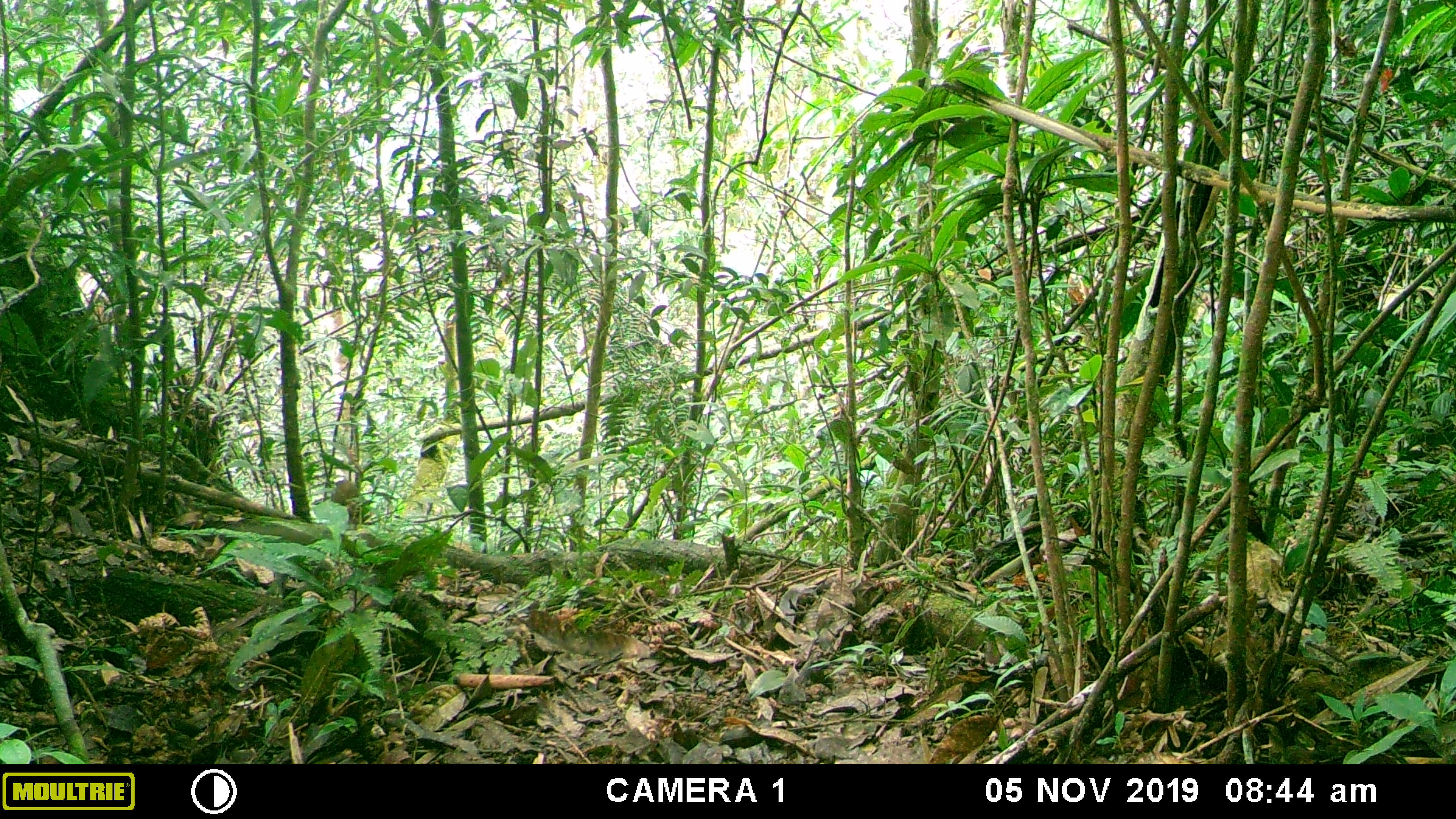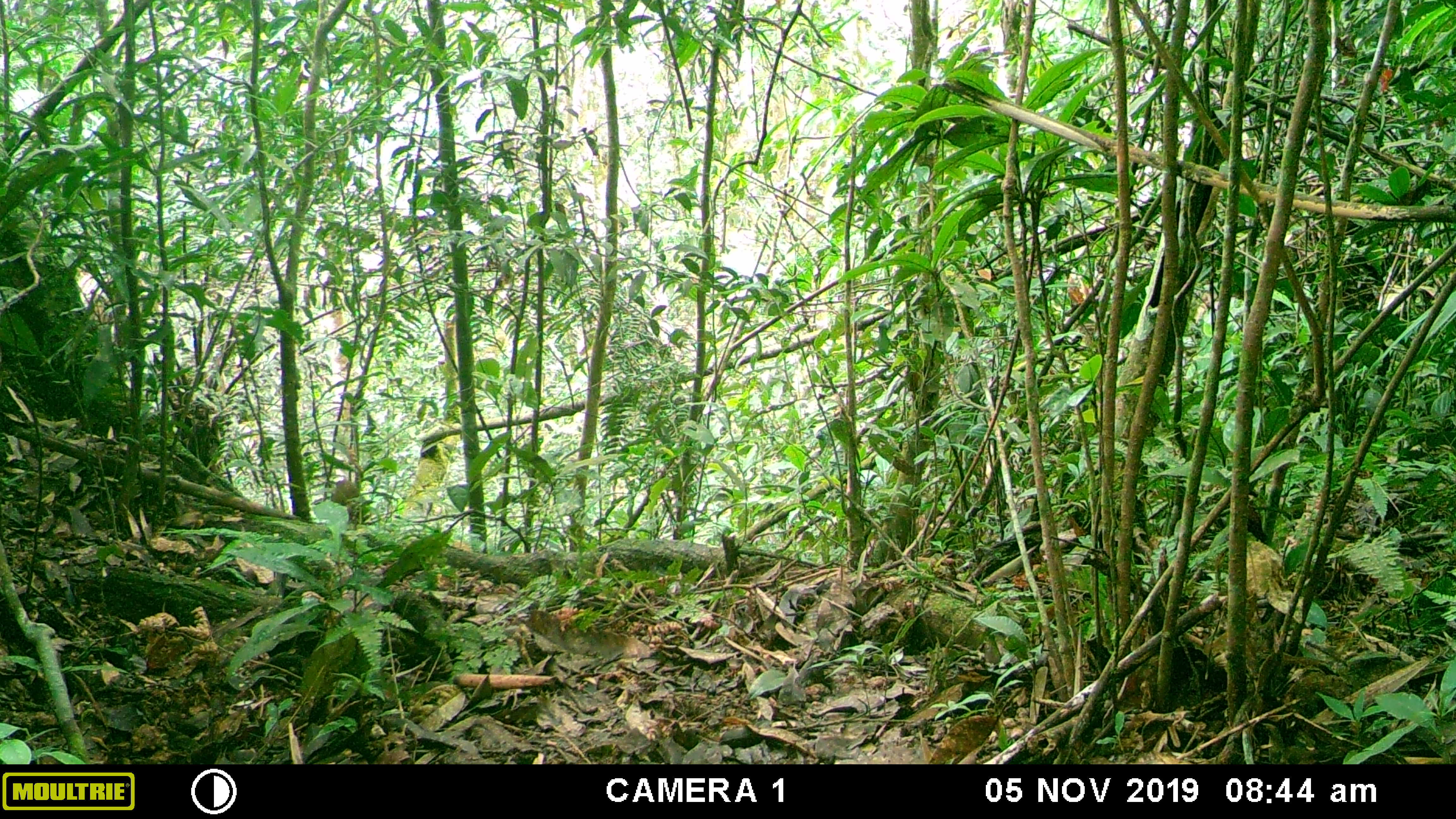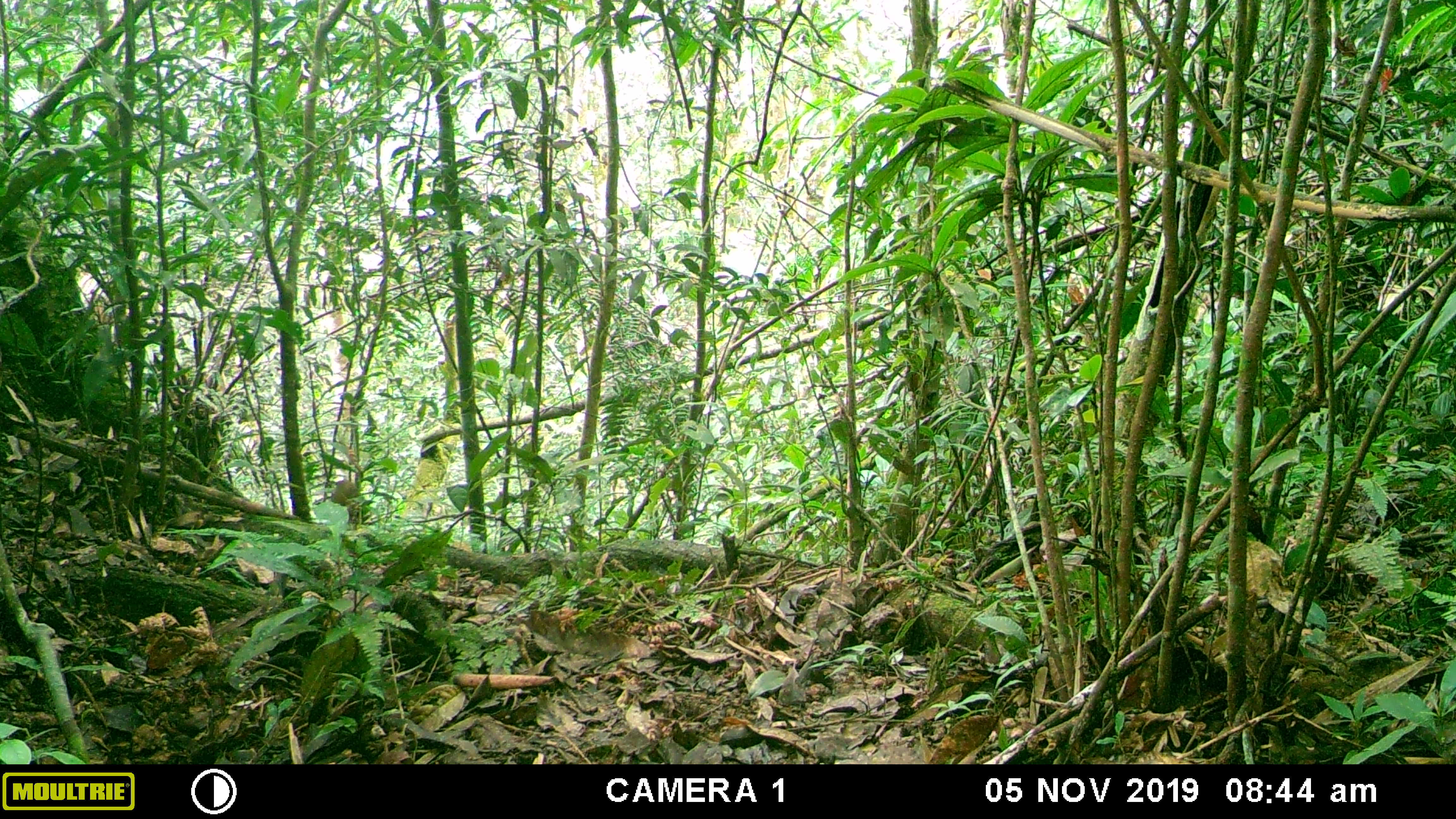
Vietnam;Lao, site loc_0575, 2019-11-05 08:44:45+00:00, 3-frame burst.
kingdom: Animalia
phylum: Chordata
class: Mammalia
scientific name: Mammalia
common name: mammal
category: unidentified small mammal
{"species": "unidentified small mammal (mammal) (Mammalia)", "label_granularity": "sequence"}